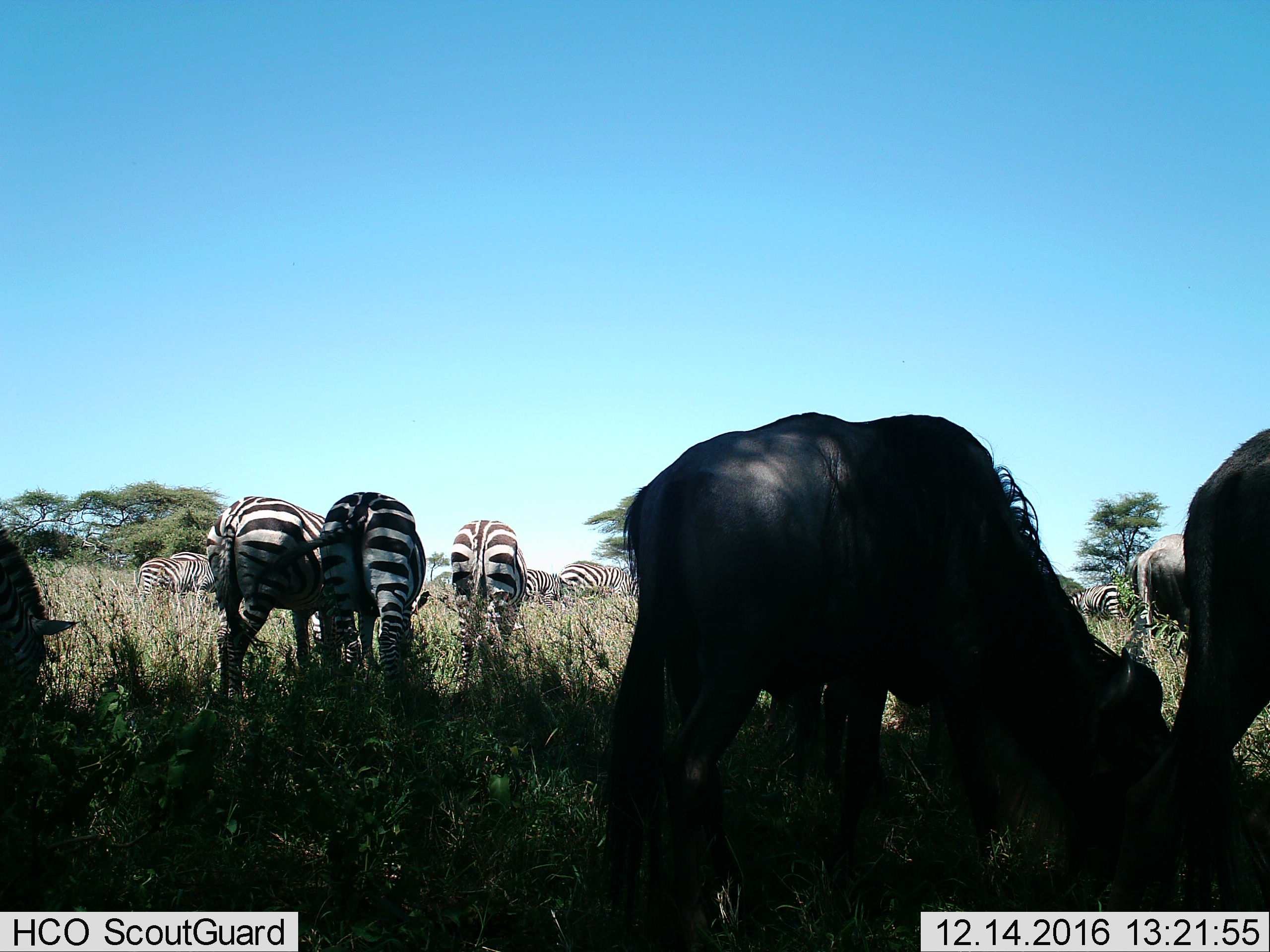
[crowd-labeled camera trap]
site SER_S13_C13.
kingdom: Animalia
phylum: Chordata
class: Mammalia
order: Artiodactyla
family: Bovidae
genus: Connochaetes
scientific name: Connochaetes taurinus taurinus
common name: blue wildebeest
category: wildebeestblue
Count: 3.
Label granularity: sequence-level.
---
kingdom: Animalia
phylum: Chordata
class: Mammalia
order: Perissodactyla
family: Equidae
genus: Equus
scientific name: Equus quagga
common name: plains zebra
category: zebraplains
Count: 8.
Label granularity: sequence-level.